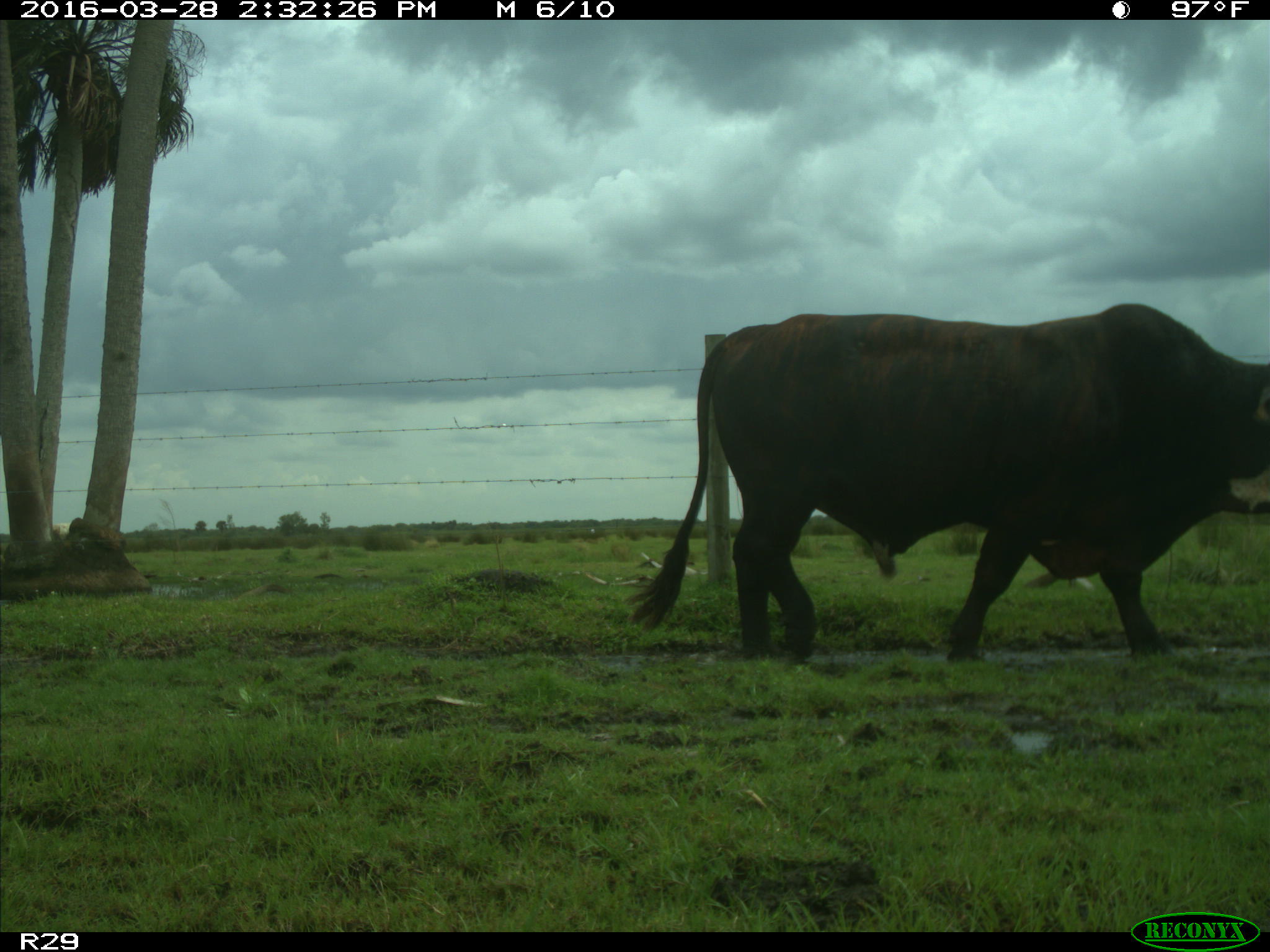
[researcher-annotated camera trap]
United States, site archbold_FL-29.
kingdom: Animalia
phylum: Chordata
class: Mammalia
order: Artiodactyla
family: Bovidae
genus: Bos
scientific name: Bos taurus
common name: domestic cow